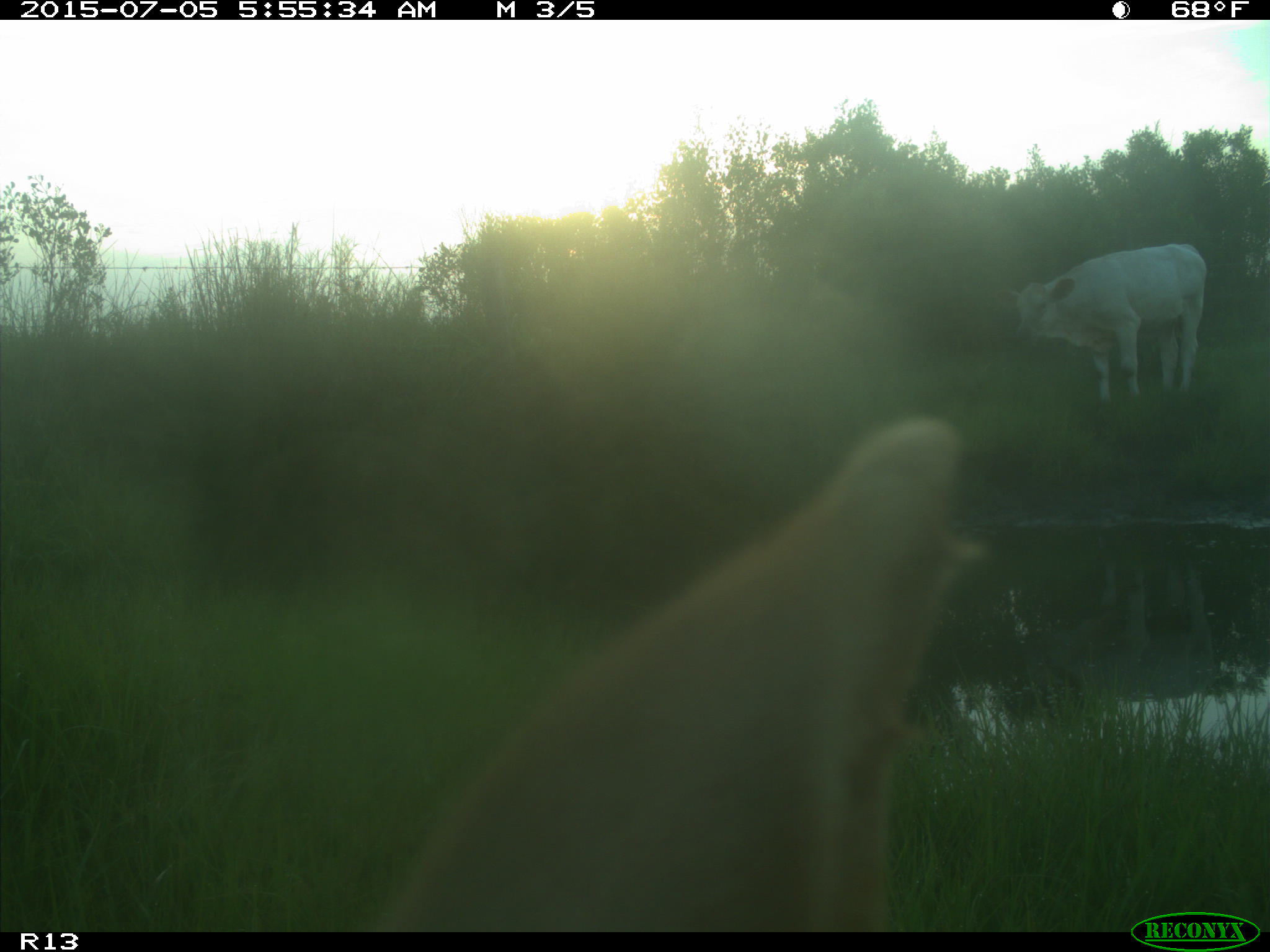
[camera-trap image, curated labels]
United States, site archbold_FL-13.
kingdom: Animalia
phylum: Chordata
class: Mammalia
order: Artiodactyla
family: Bovidae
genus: Bos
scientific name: Bos taurus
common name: domestic cow